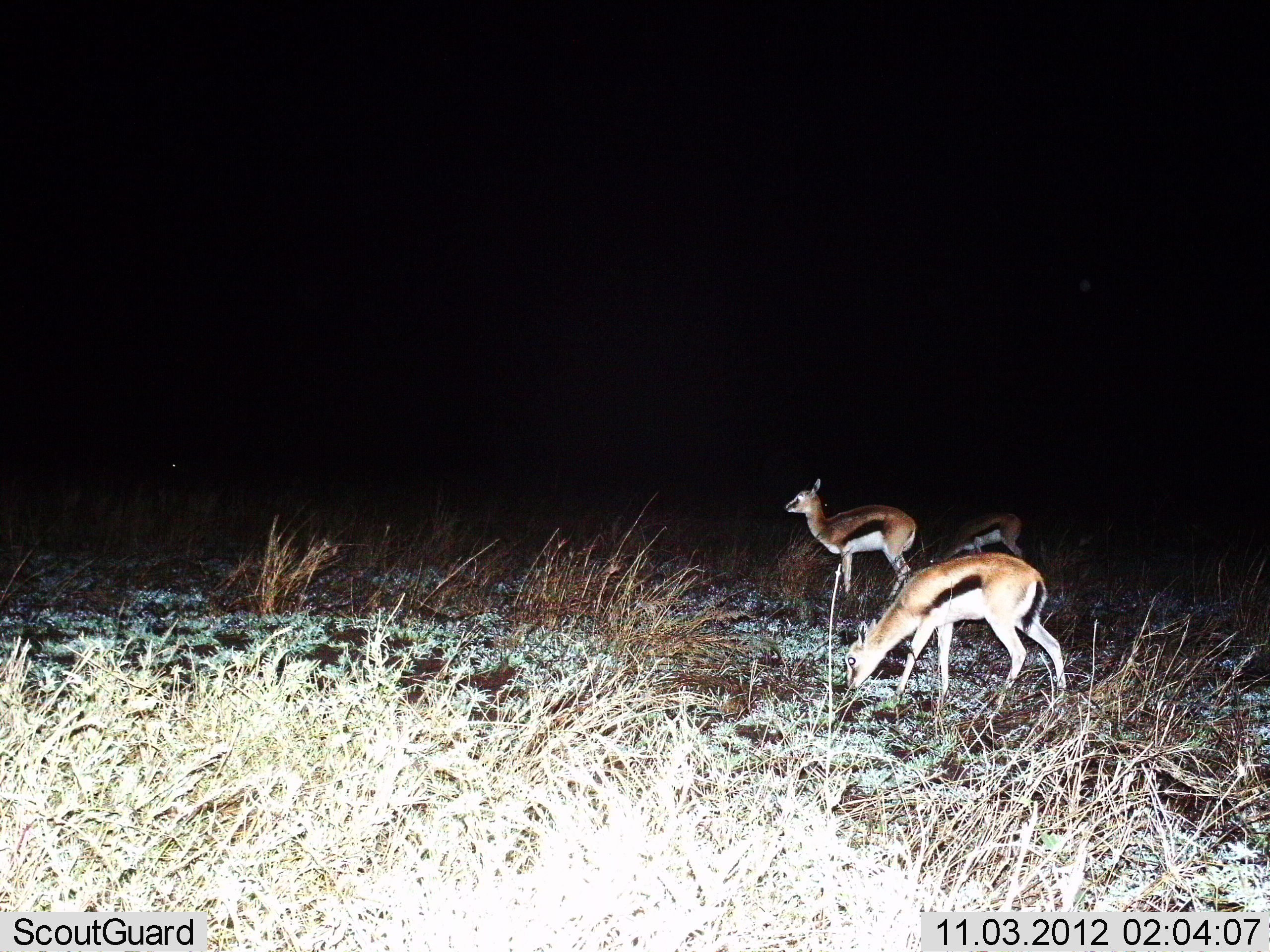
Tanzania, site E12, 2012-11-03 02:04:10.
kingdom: Animalia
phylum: Chordata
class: Mammalia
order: Artiodactyla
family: Bovidae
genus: Eudorcas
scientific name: Eudorcas thomsonii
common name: thomson's gazelle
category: gazellethomsons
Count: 3.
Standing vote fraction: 80%.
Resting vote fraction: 0%.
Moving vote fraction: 0%.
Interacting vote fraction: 0%.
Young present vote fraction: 20%.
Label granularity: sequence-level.